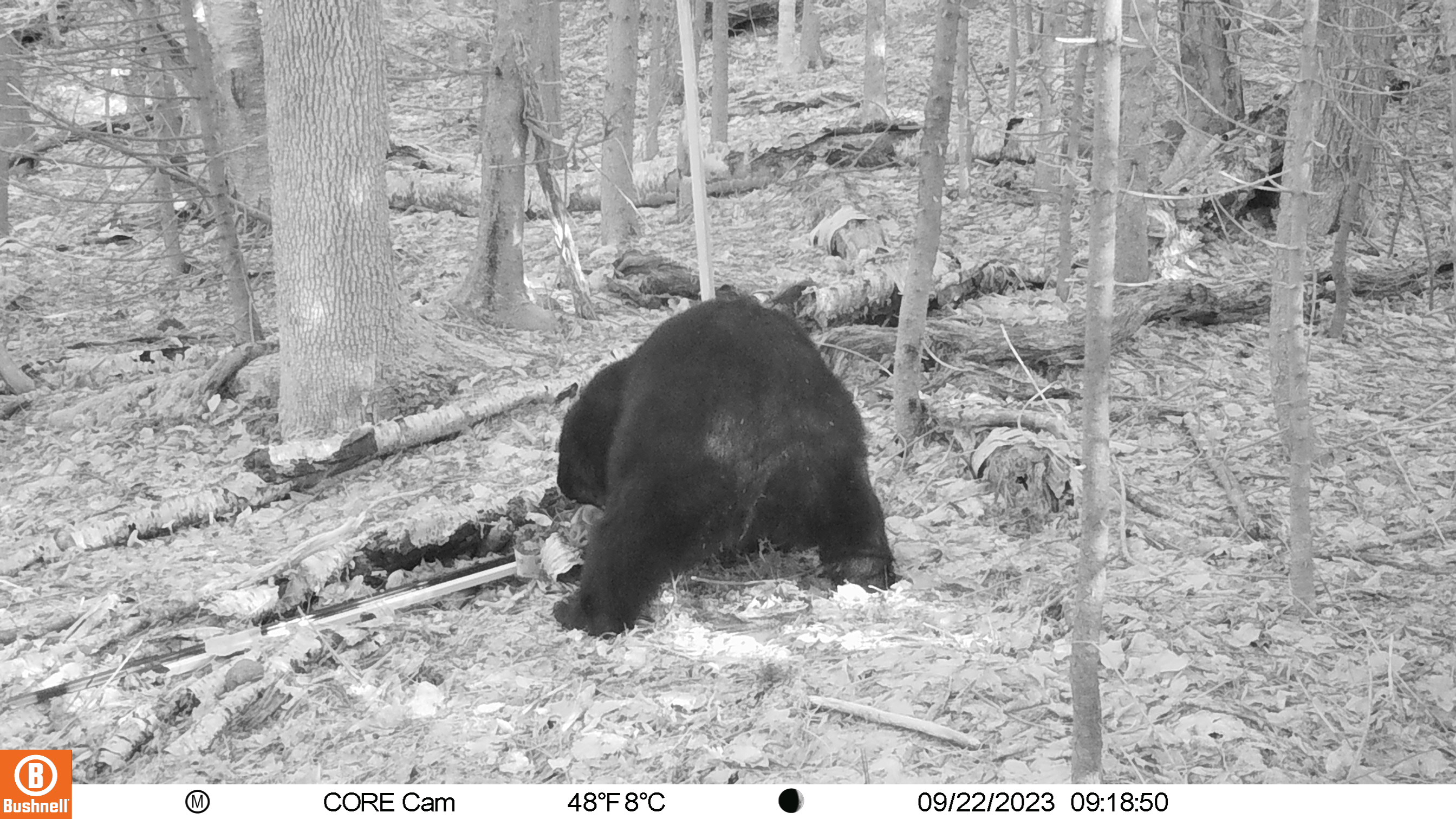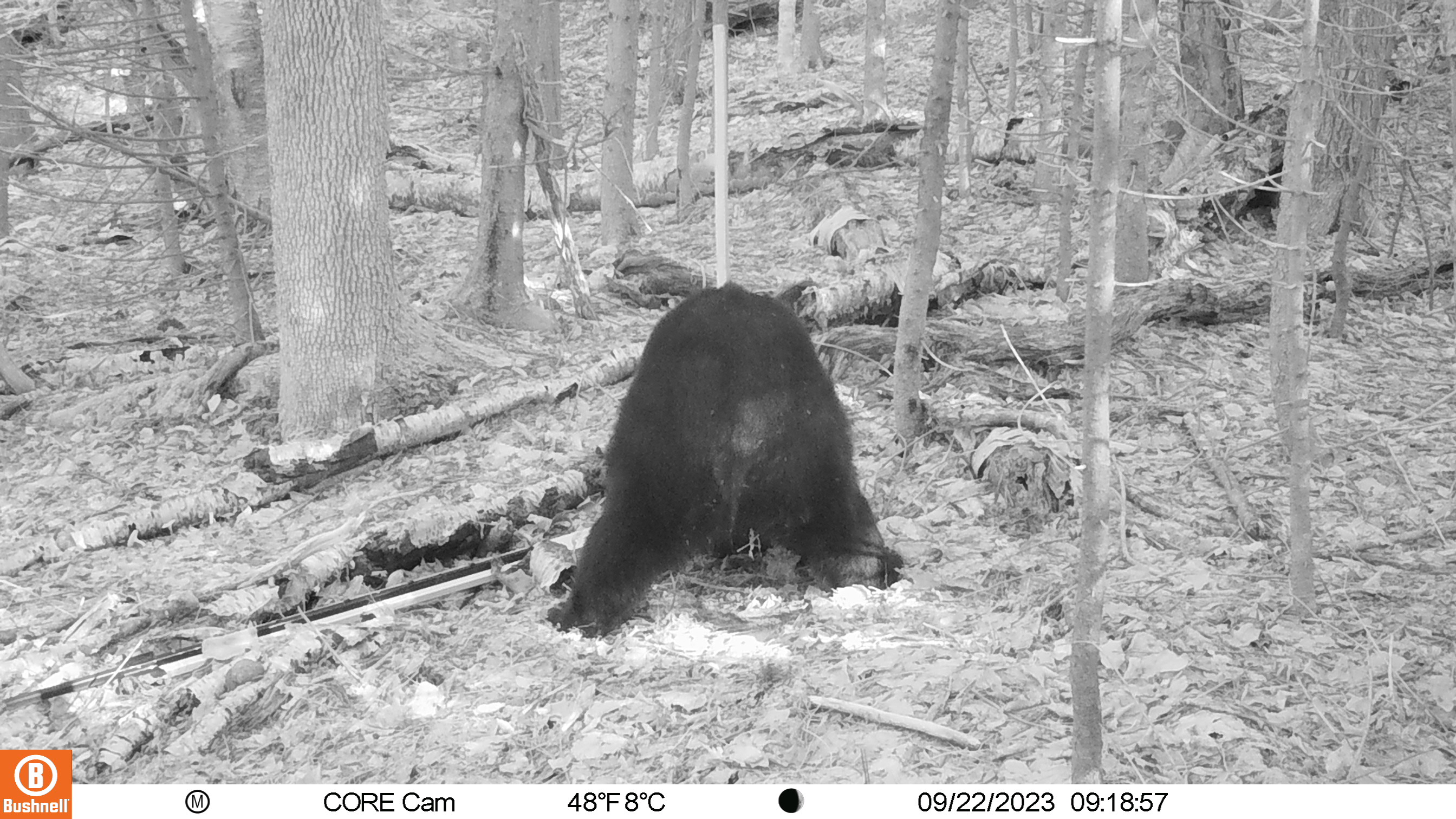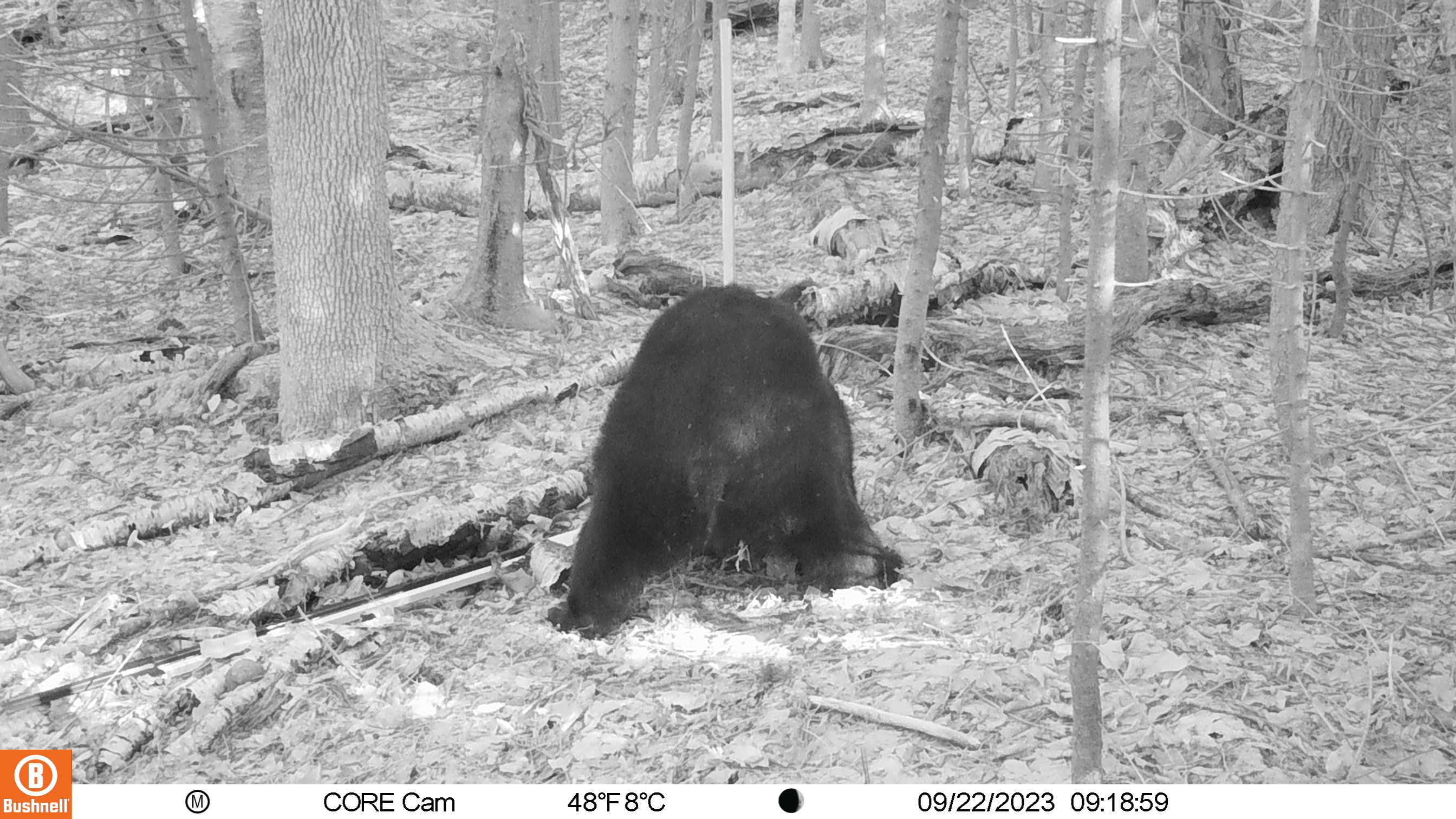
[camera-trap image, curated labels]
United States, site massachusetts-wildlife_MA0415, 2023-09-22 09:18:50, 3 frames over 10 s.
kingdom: Animalia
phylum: Chordata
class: Mammalia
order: Carnivora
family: Ursidae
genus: Ursus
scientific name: Ursus americanus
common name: black bear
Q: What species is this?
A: Black bear (Ursus americanus).